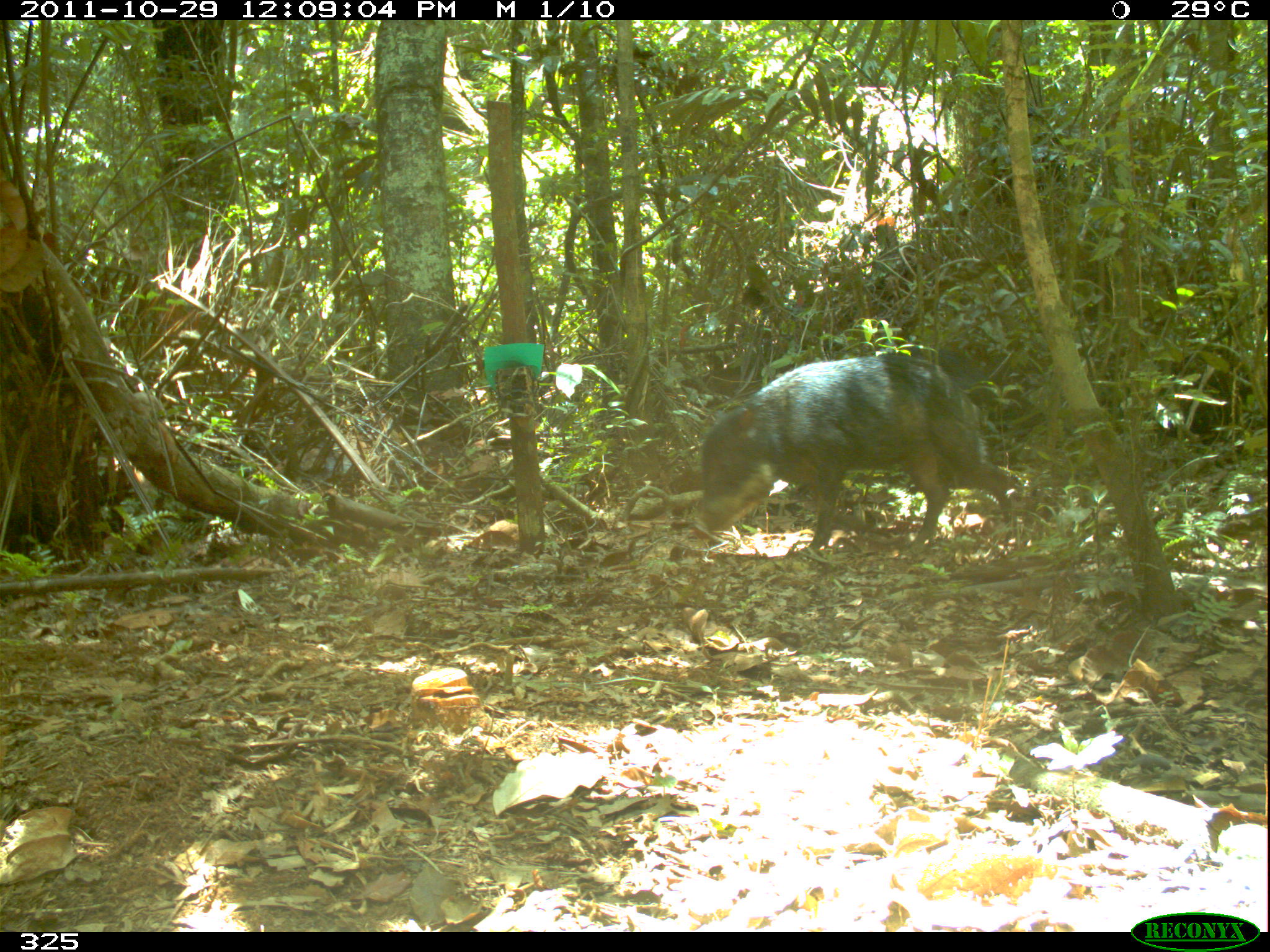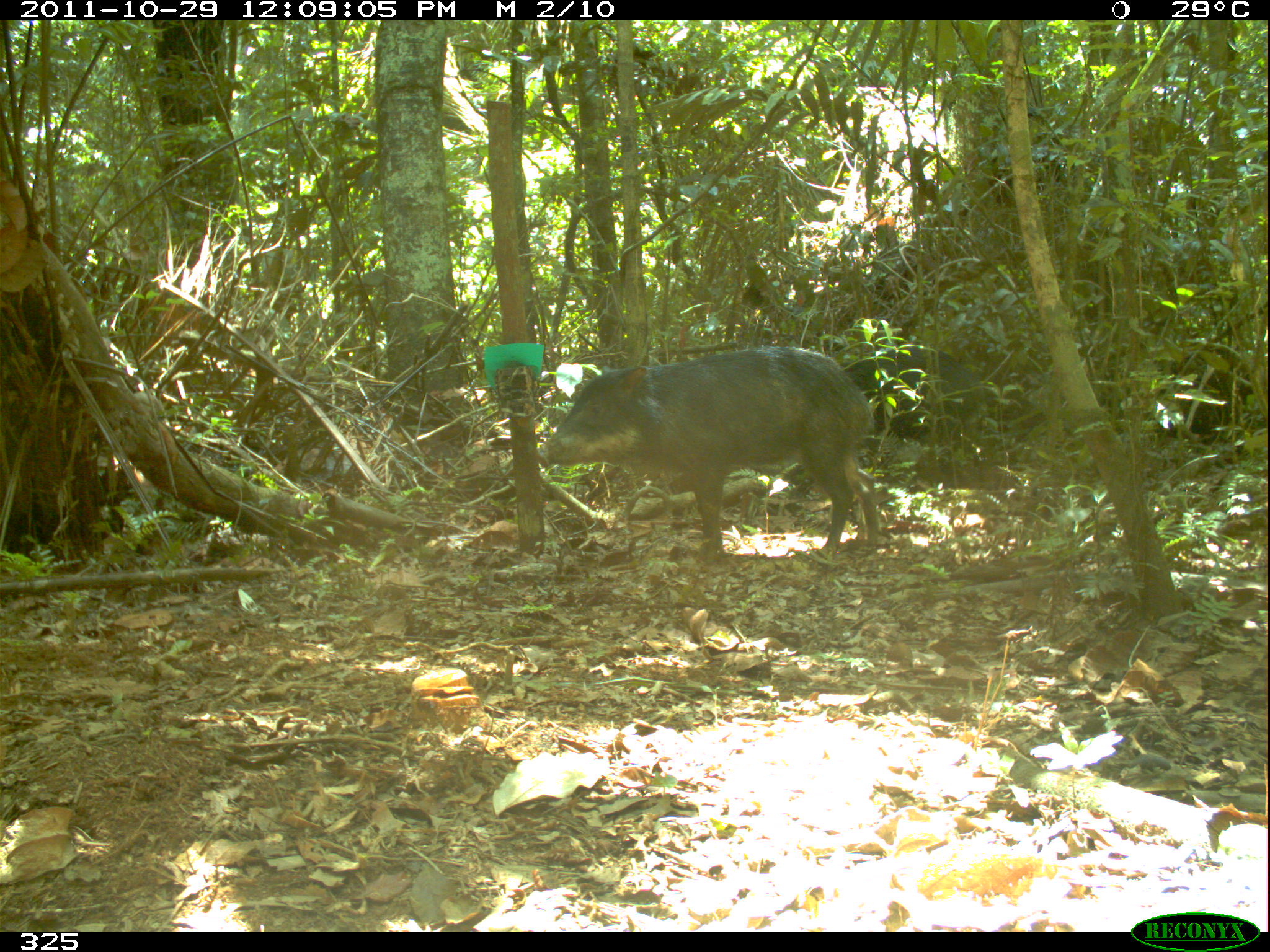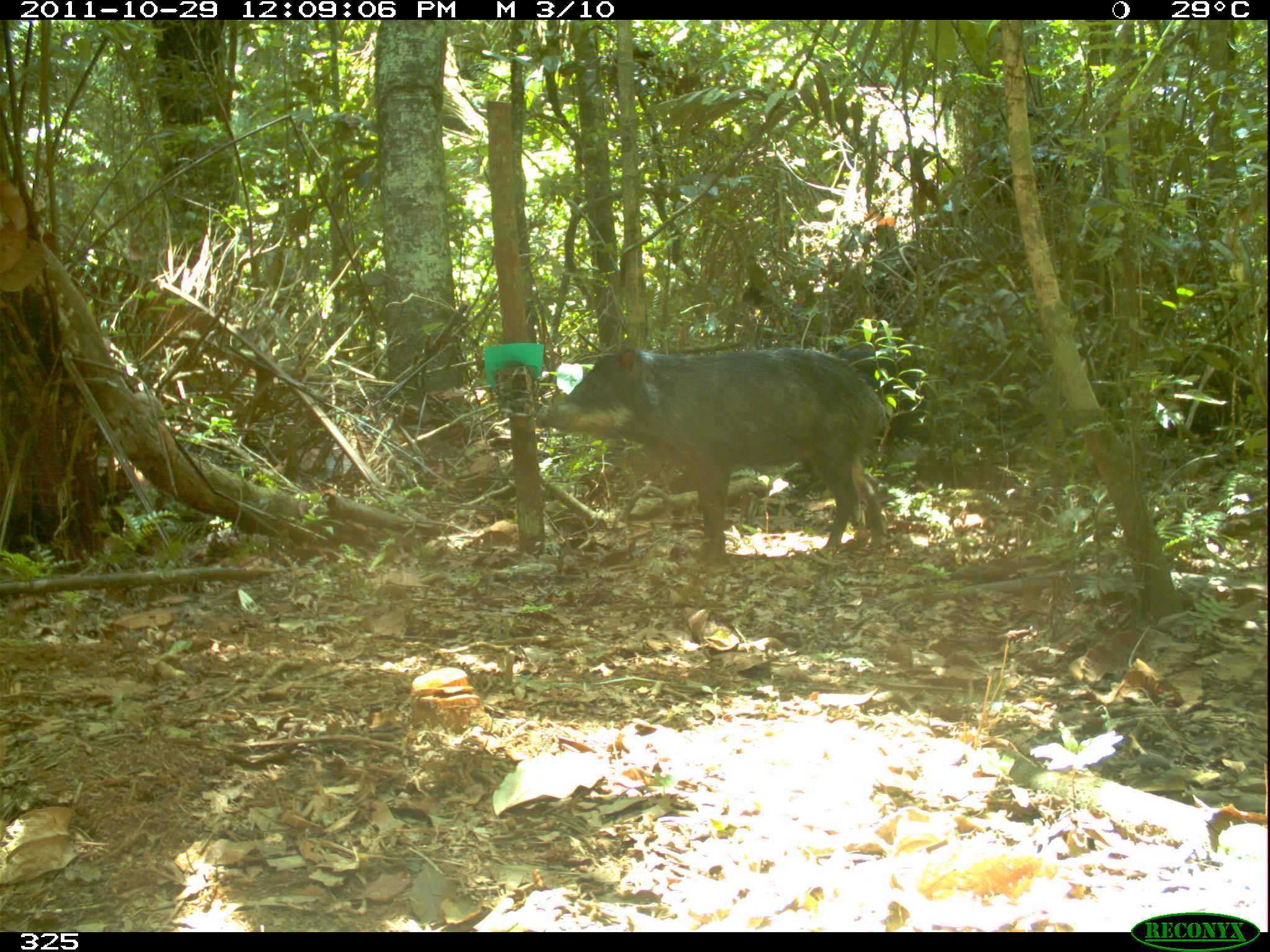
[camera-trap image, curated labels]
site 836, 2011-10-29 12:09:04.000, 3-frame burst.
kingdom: Animalia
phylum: Chordata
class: Mammalia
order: Artiodactyla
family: Tayassuidae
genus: Tayassu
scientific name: Tayassu pecari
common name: white-lipped peccary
Tayassu pecari (white-lipped peccary).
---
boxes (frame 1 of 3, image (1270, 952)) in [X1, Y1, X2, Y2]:
tayassu pecari: [696, 351, 1023, 557]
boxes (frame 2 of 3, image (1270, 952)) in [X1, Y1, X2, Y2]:
tayassu pecari: [536, 346, 880, 552]; [841, 344, 991, 458]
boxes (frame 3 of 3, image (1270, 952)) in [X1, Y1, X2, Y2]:
tayassu pecari: [535, 346, 889, 565]; [829, 343, 900, 393]